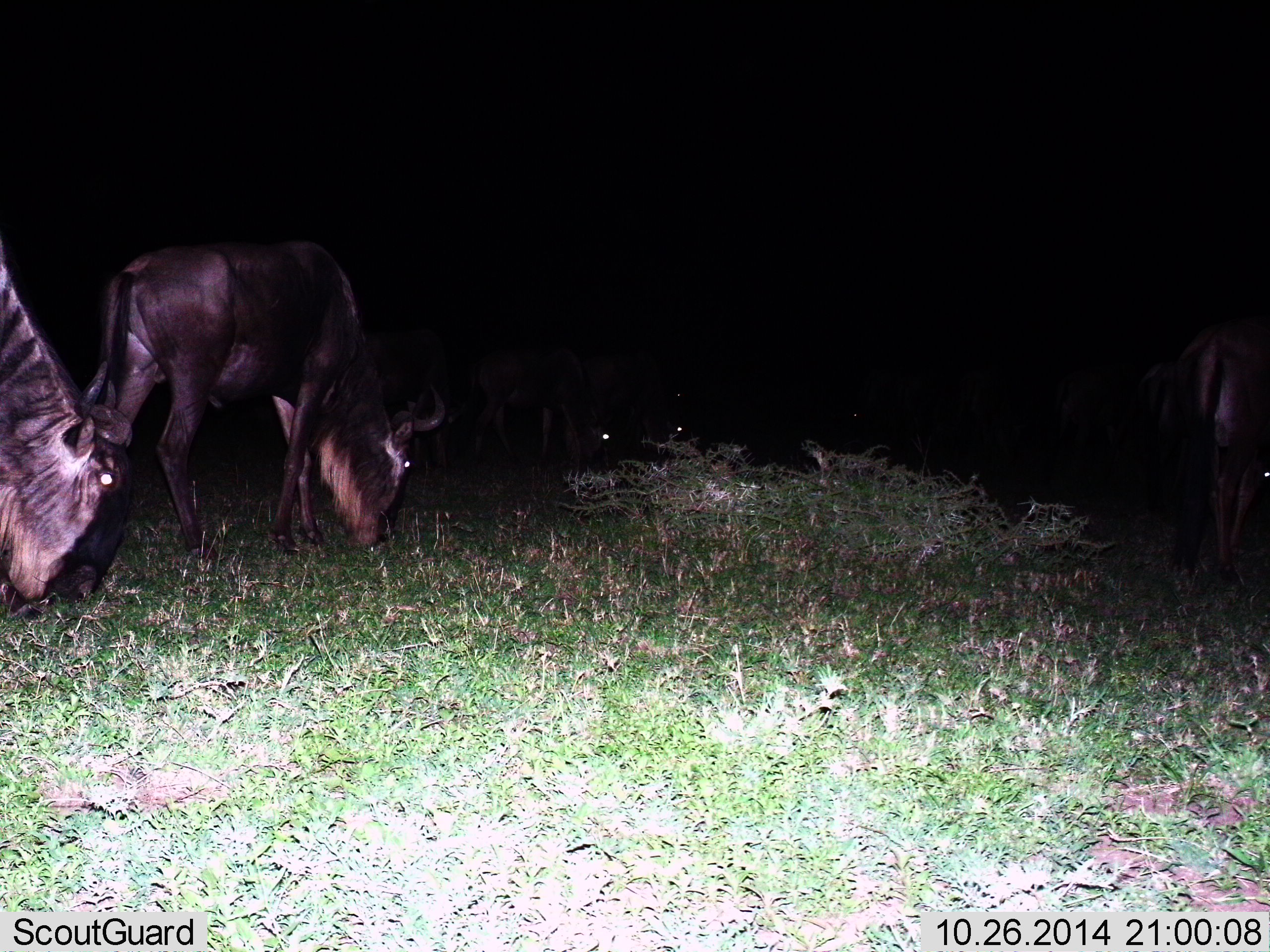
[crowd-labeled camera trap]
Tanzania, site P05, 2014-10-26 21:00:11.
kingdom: Animalia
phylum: Chordata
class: Mammalia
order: Artiodactyla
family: Bovidae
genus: Connochaetes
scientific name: Connochaetes taurinus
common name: blue wildebeest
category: wildebeest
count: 4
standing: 10%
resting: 0%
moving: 10%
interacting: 0%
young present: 0%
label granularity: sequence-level